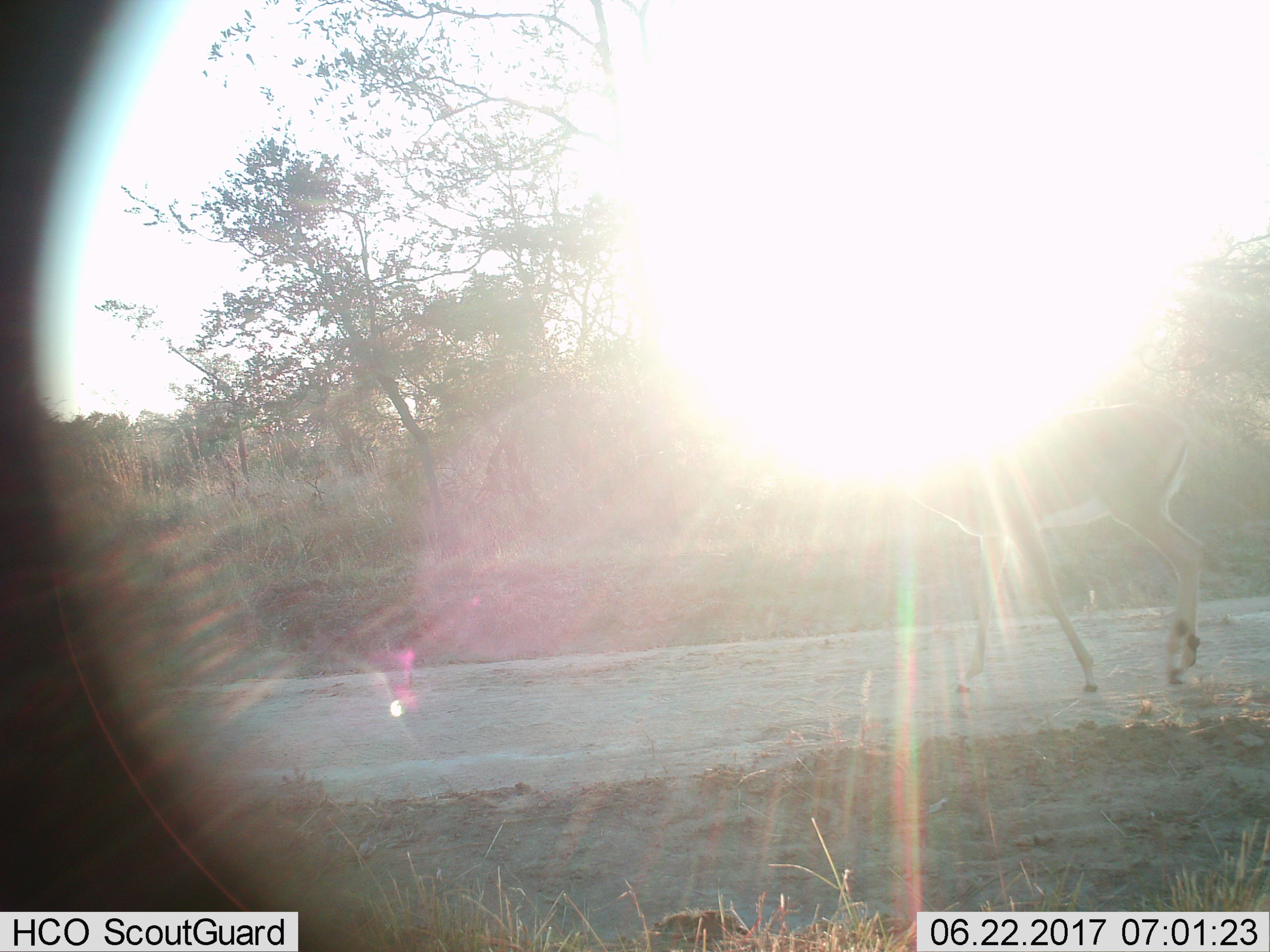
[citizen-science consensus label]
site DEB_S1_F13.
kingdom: Animalia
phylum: Chordata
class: Mammalia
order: Artiodactyla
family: Bovidae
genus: Aepyceros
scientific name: Aepyceros melampus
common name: impala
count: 1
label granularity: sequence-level